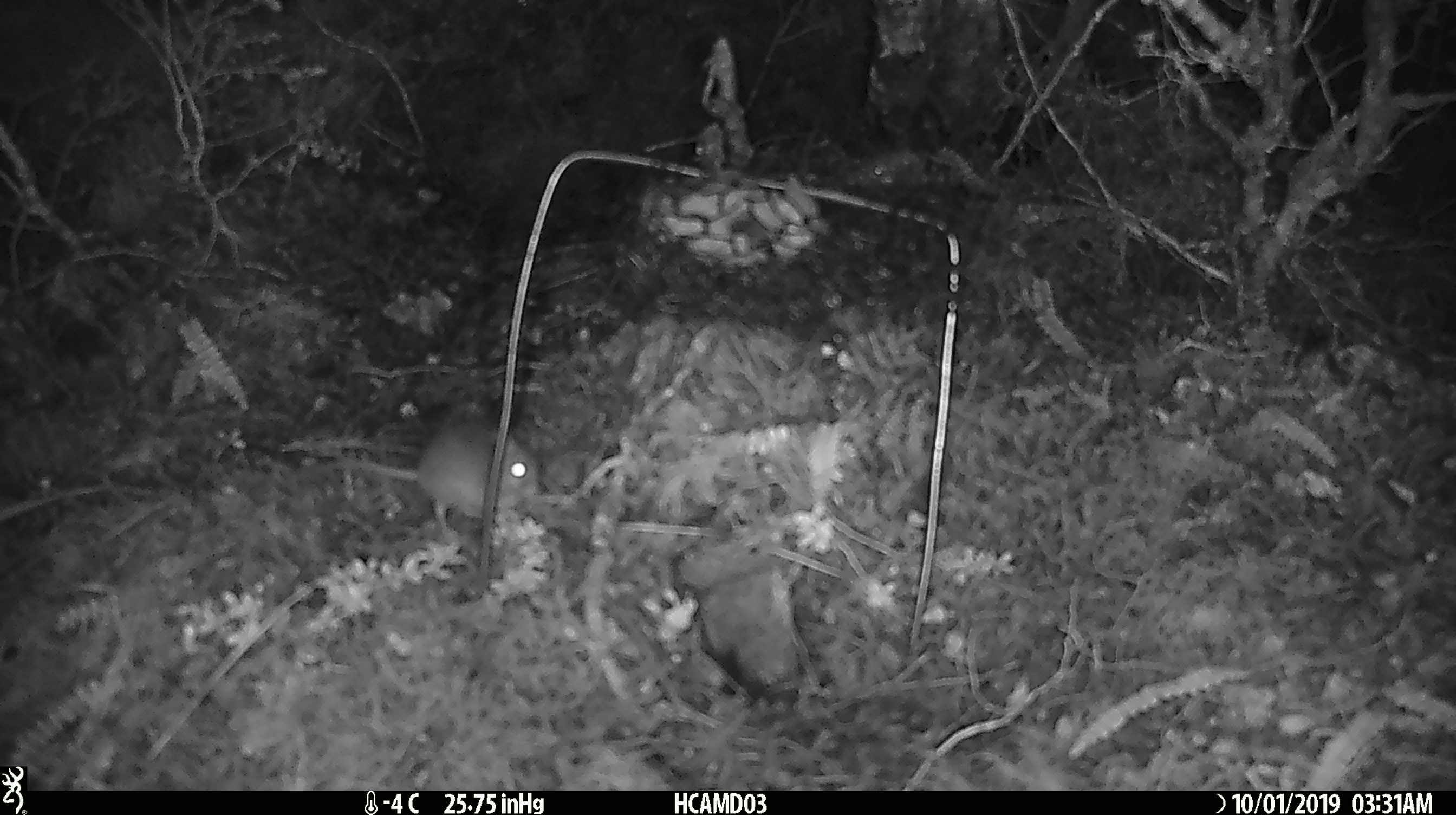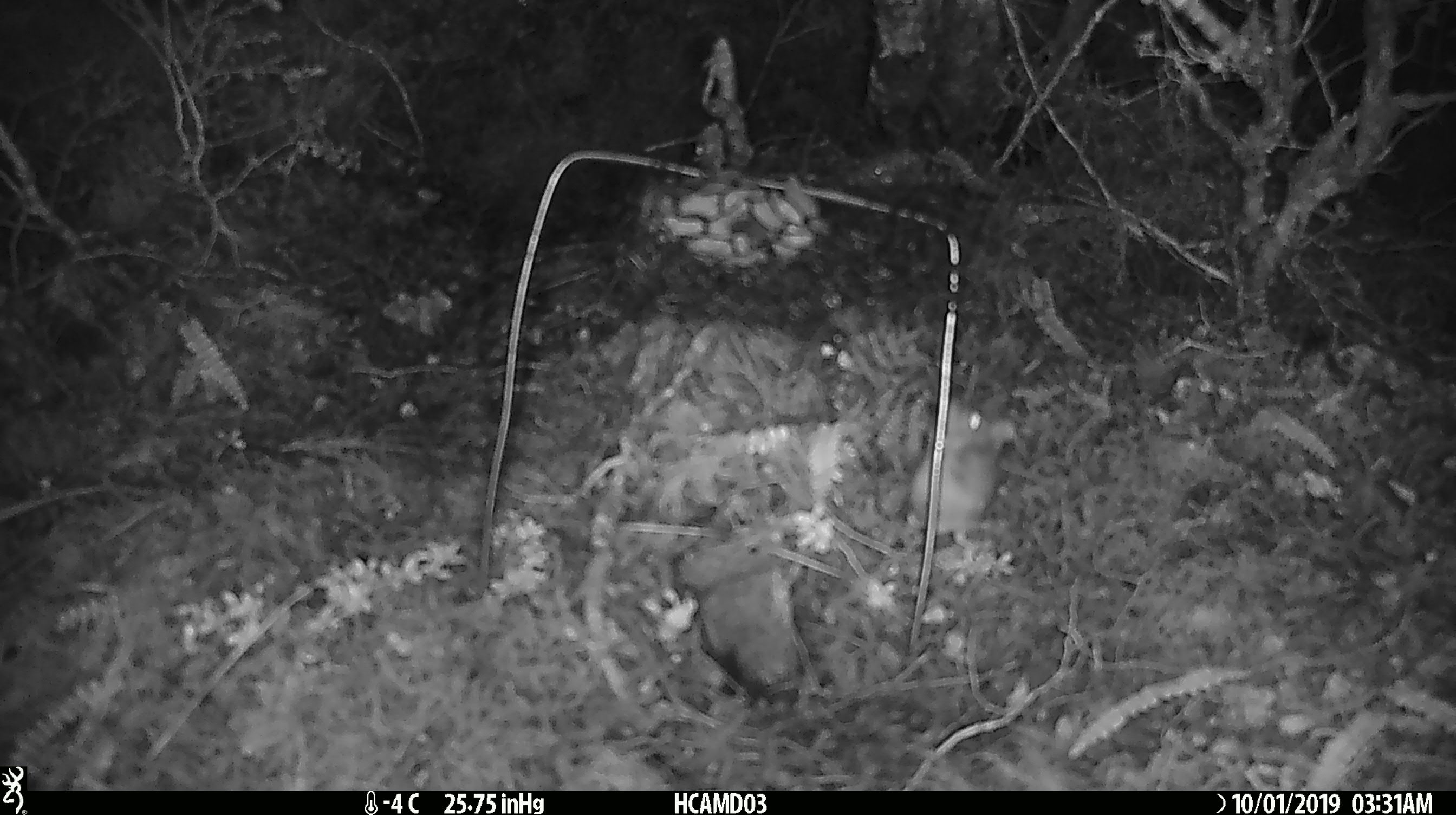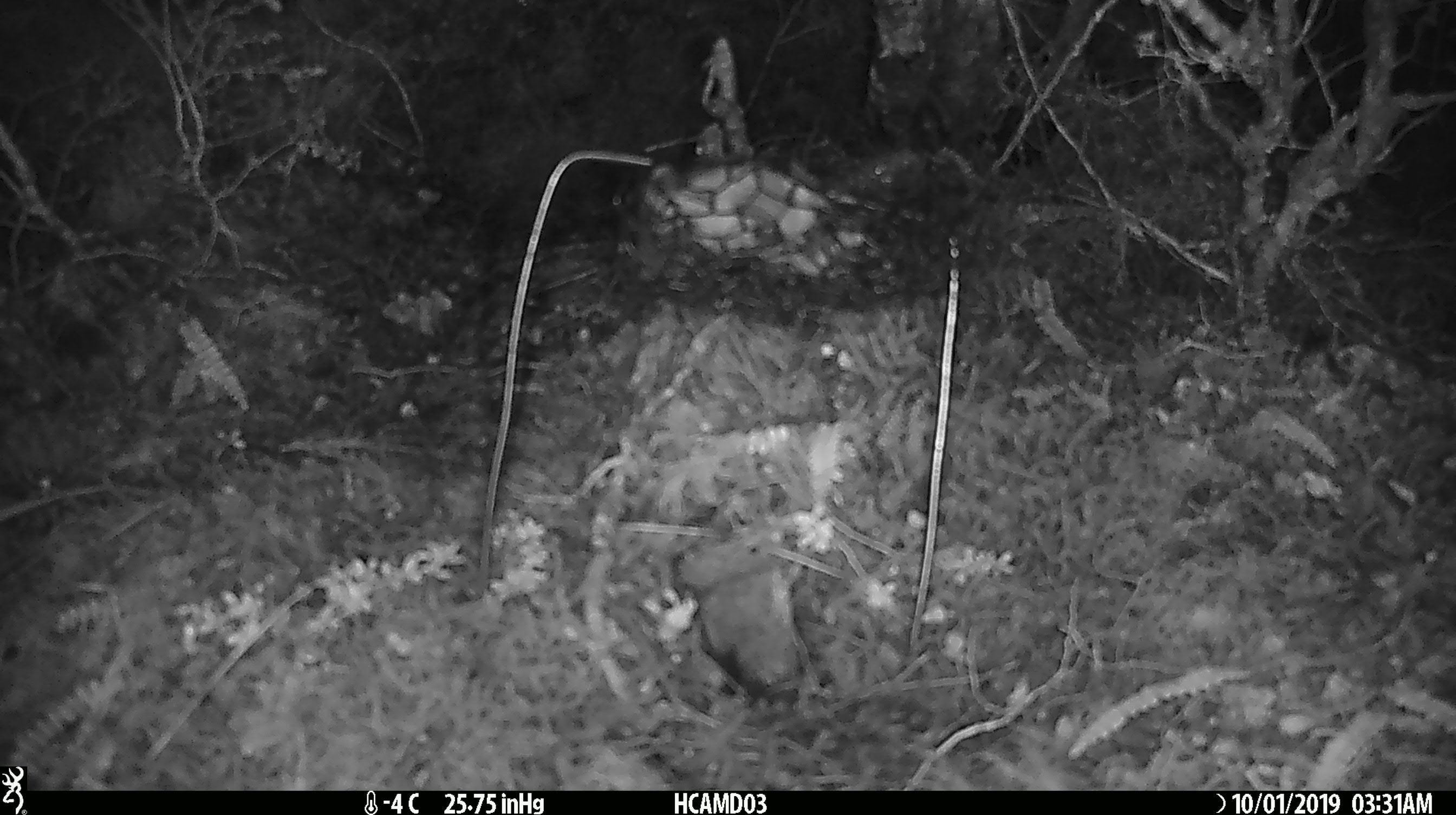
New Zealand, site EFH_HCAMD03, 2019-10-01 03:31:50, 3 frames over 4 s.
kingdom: Animalia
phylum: Chordata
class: Mammalia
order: Rodentia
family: Muridae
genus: Mus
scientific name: Mus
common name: mouse